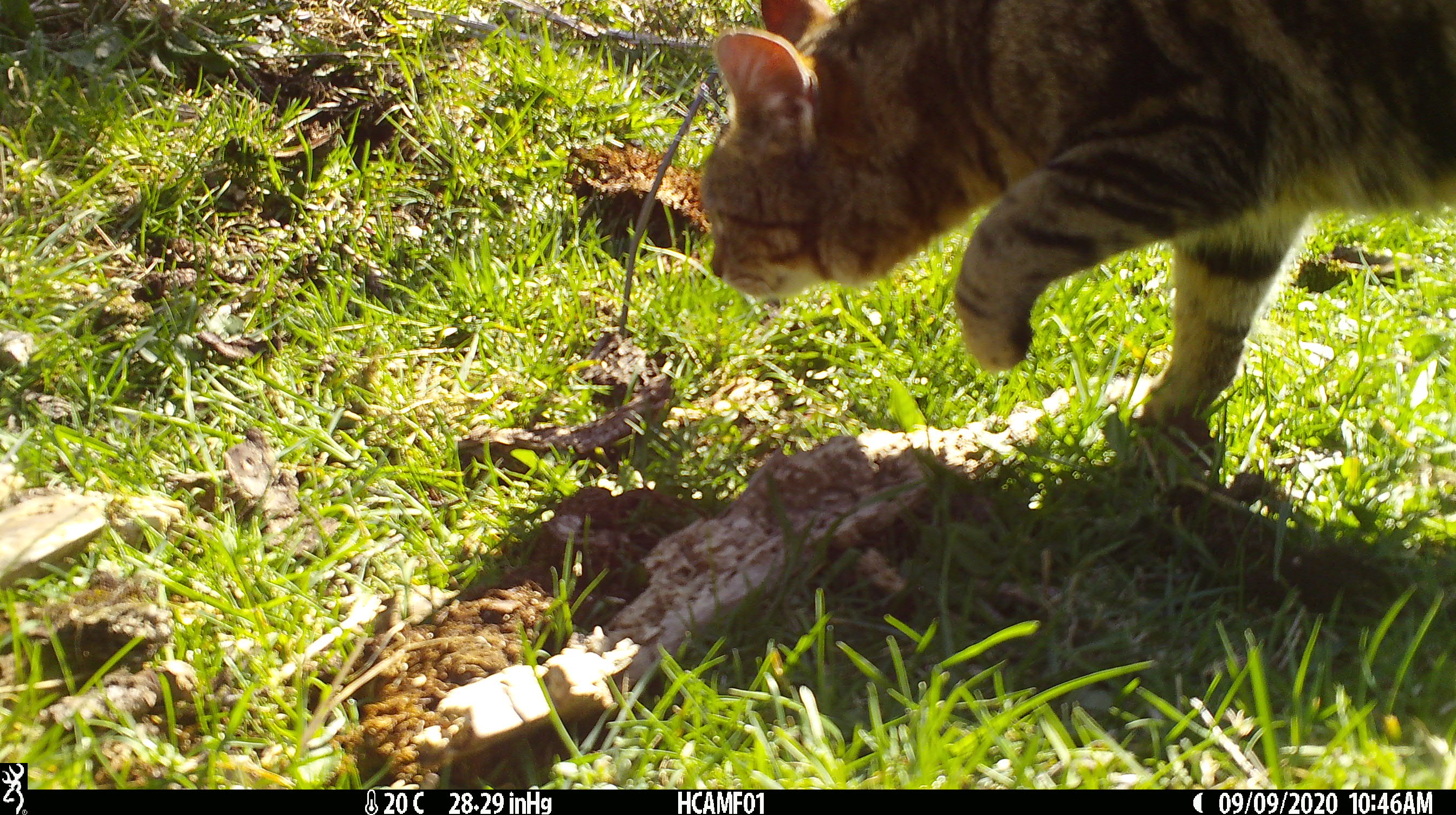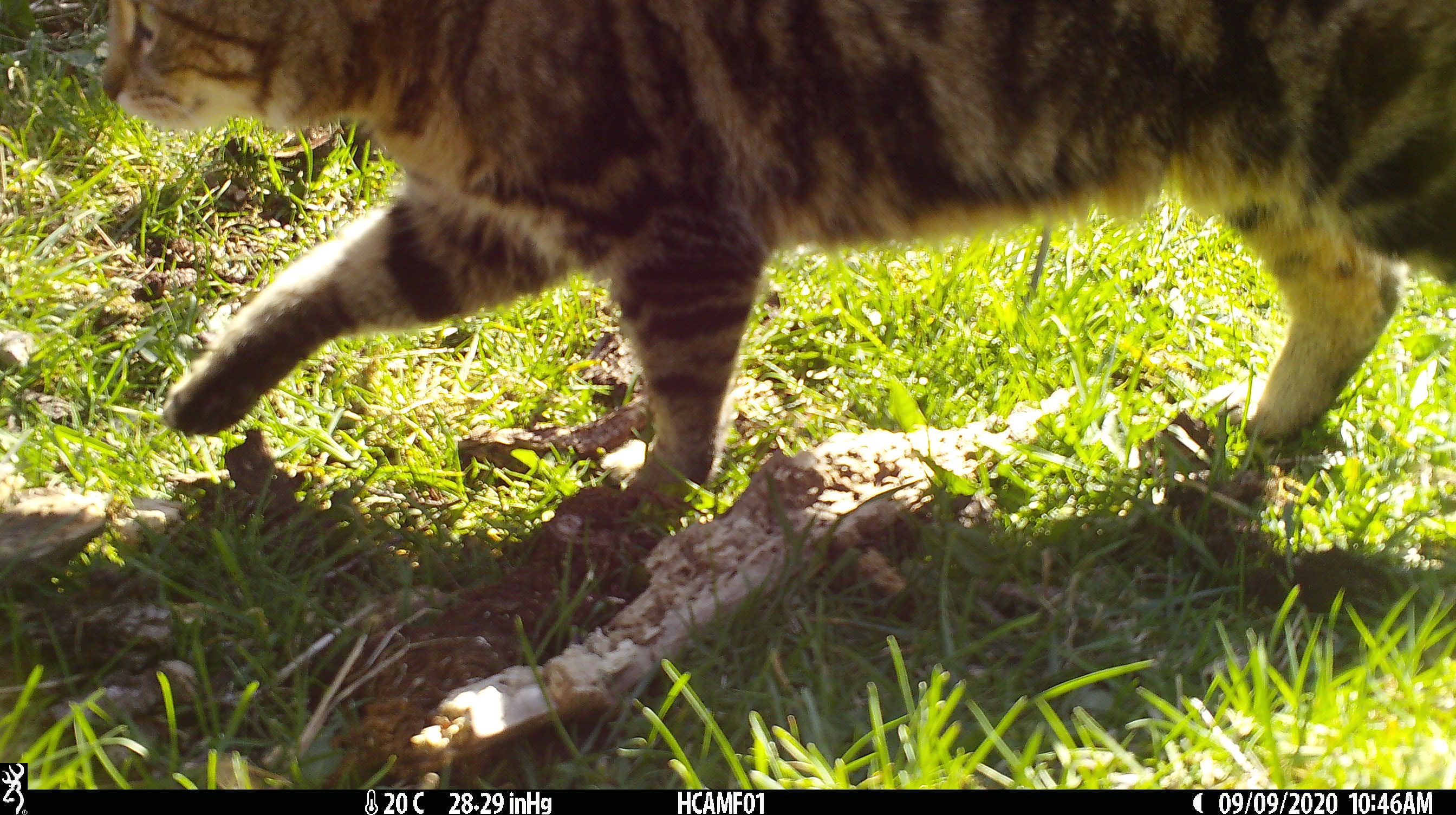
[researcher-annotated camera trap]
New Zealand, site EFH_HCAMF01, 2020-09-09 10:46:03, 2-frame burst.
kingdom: Animalia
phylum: Chordata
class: Mammalia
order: Carnivora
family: Felidae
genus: Felis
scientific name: Felis catus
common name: domestic cat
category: cat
Cat (domestic cat) (Felis catus).